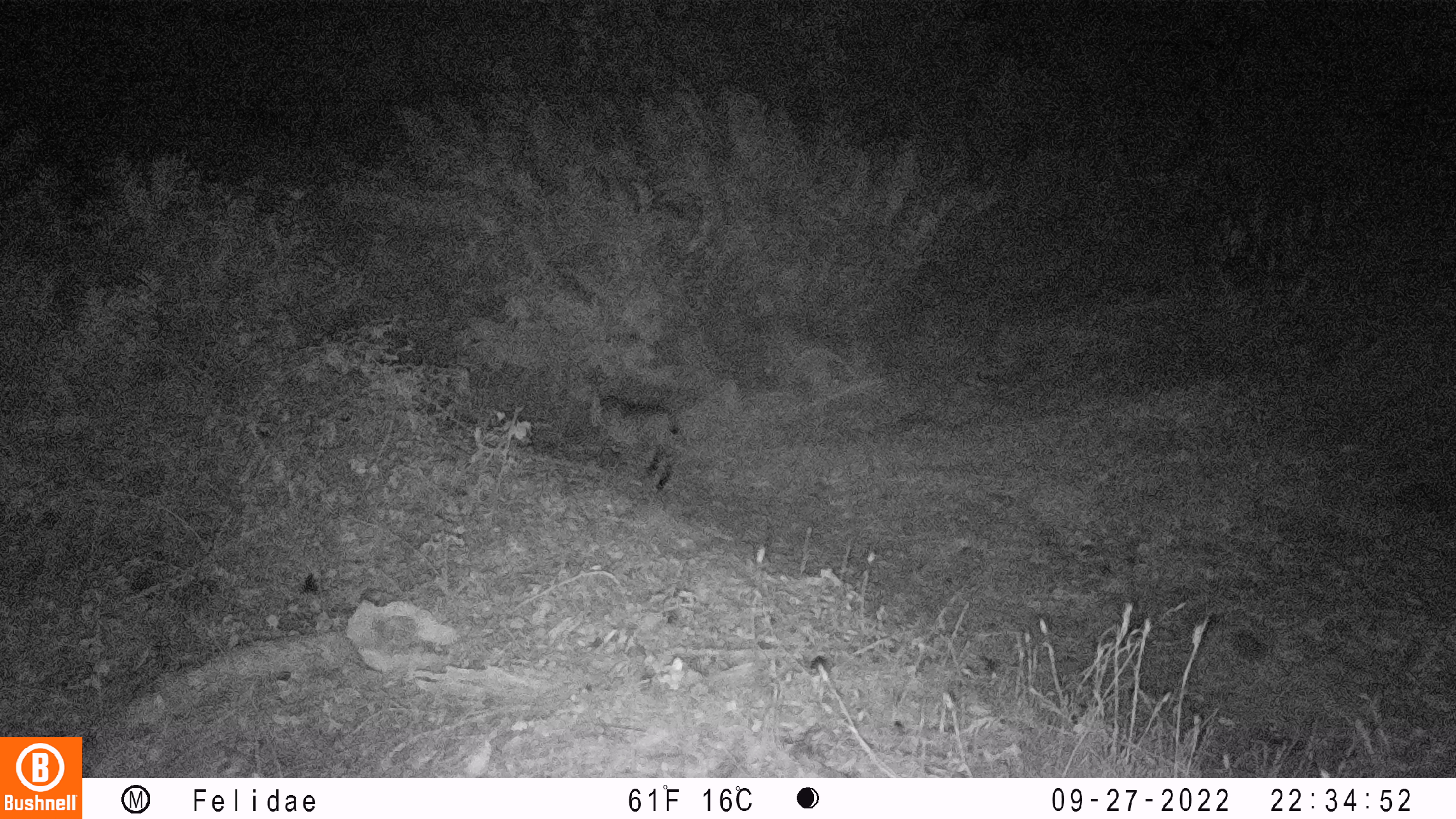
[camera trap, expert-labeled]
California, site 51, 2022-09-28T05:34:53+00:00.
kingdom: Animalia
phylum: Chordata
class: Mammalia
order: Carnivora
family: Felidae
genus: Lynx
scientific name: Lynx rufus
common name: bobcat